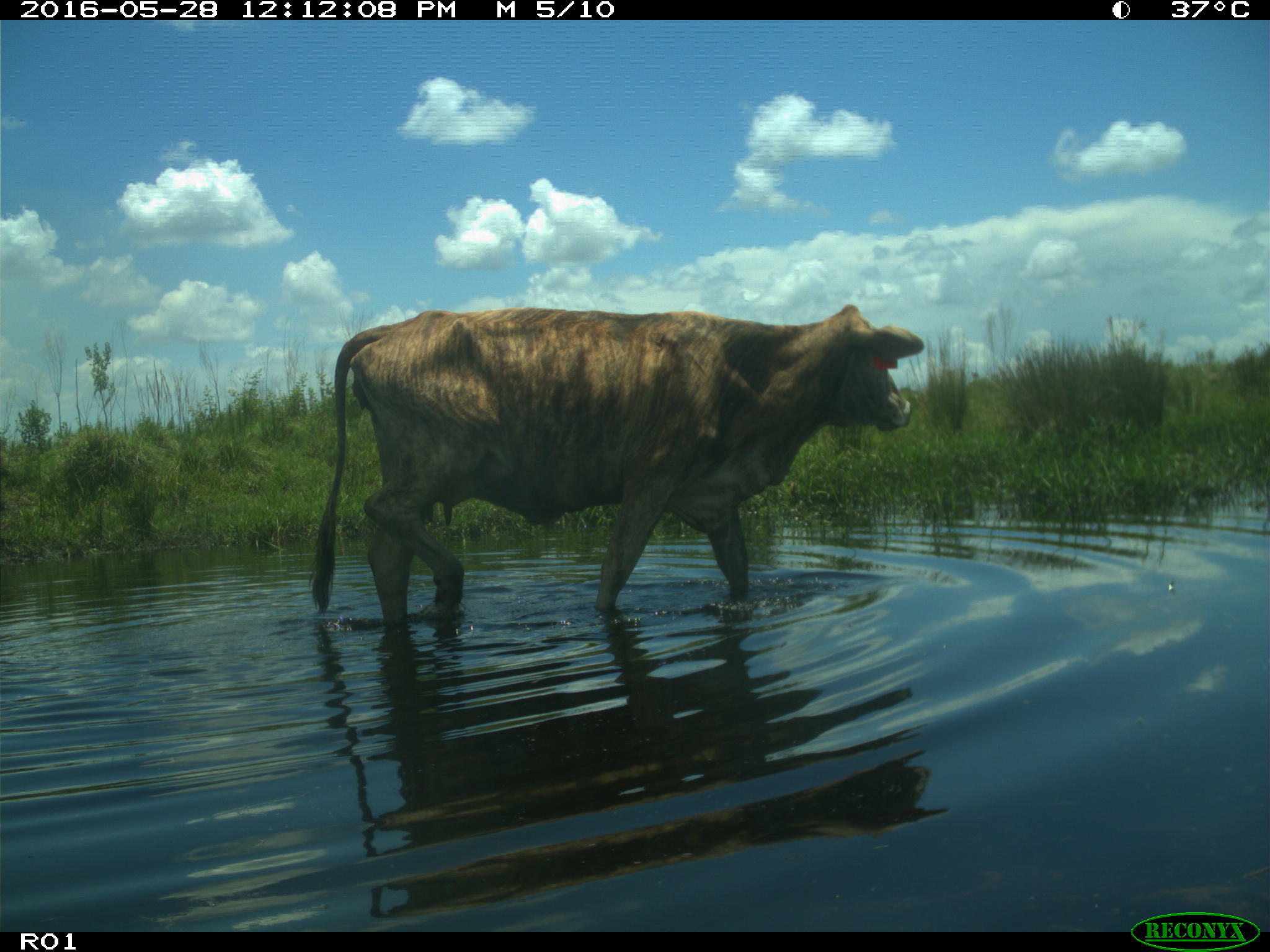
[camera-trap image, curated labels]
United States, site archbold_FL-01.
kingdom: Animalia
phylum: Chordata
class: Mammalia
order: Artiodactyla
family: Bovidae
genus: Bos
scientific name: Bos taurus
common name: domestic cow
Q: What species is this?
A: Bos taurus (domestic cow).